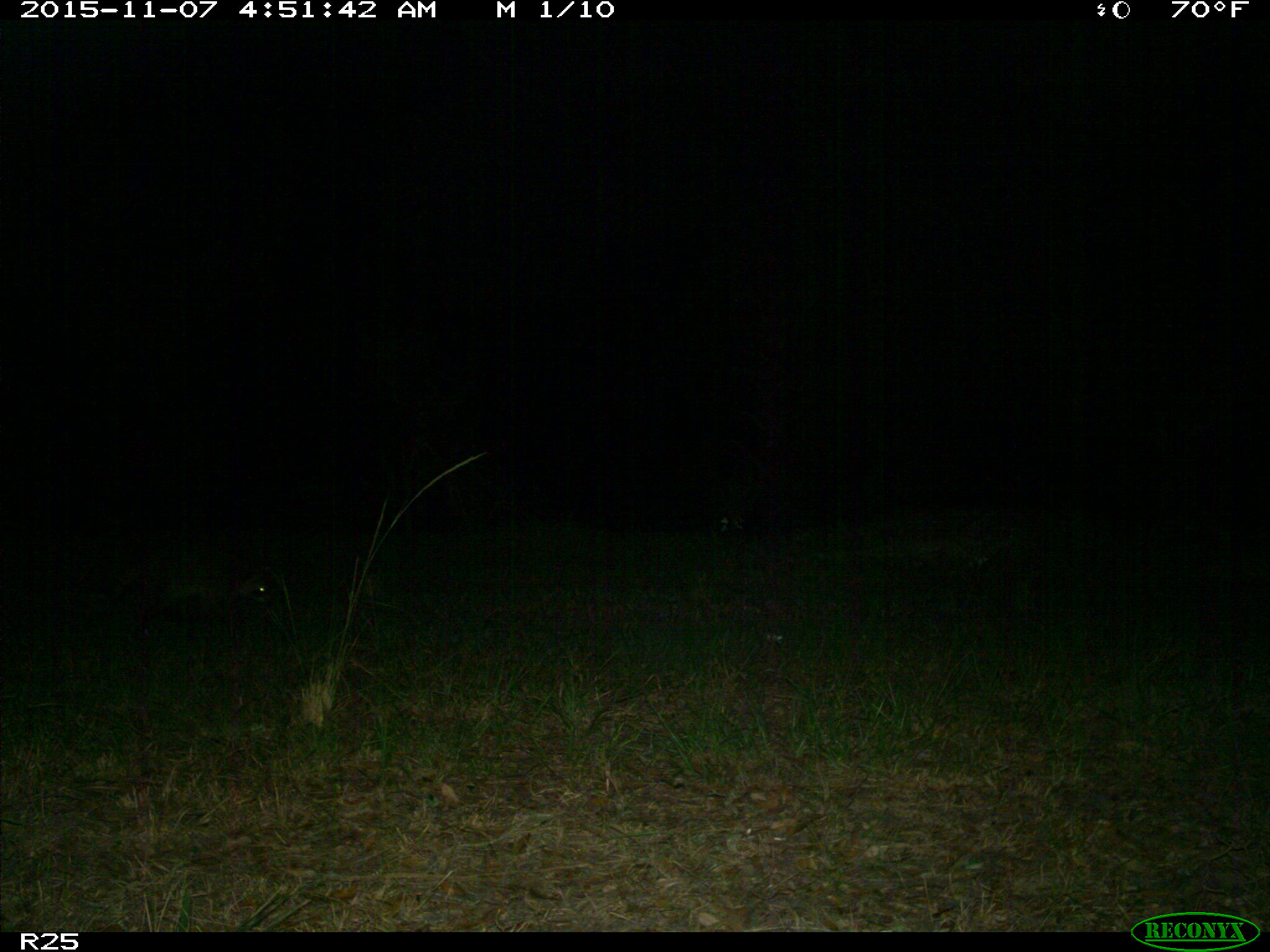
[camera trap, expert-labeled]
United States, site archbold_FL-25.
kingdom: Animalia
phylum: Chordata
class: Mammalia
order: Carnivora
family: Procyonidae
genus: Procyon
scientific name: Procyon lotor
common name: common raccoon